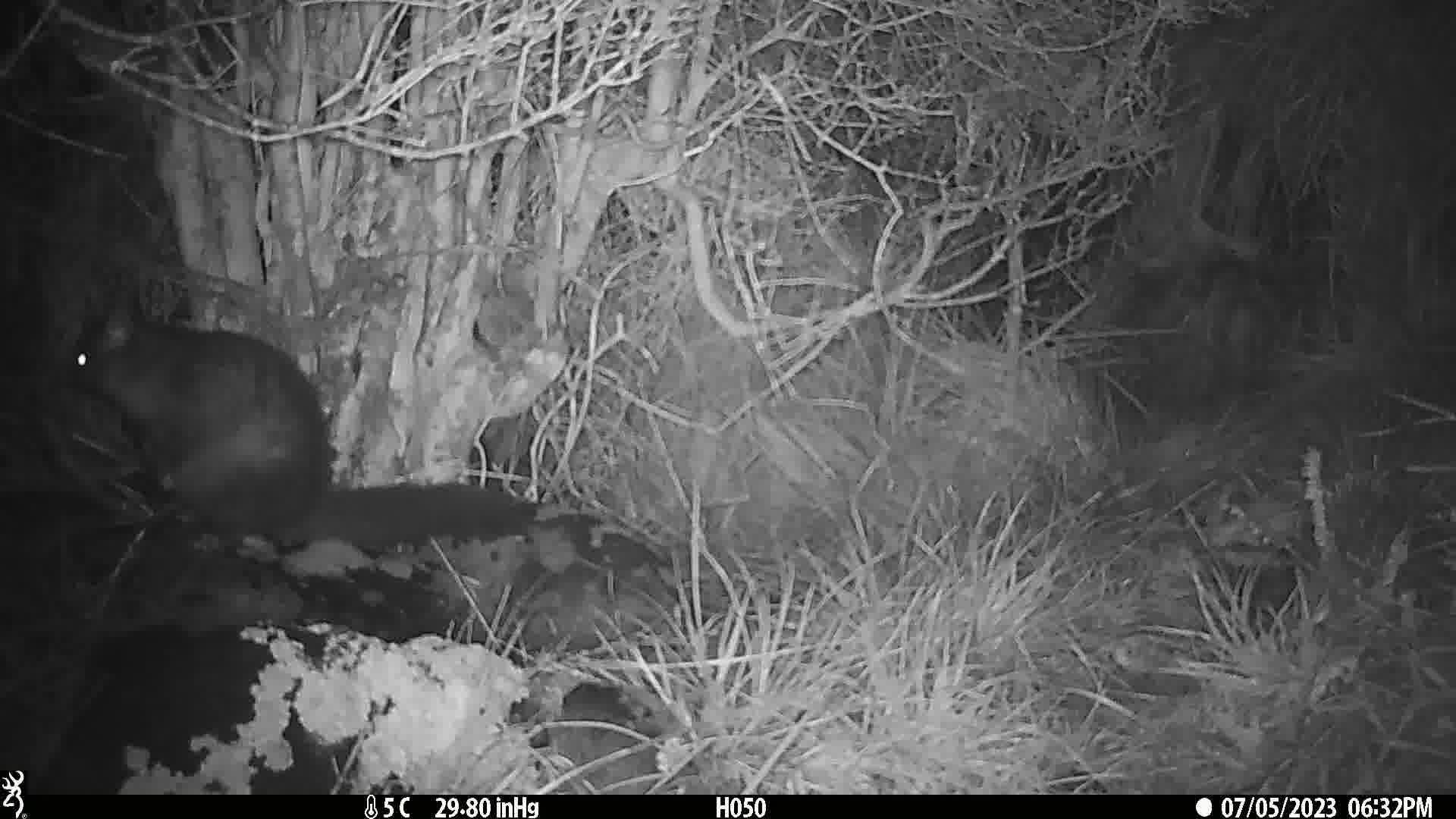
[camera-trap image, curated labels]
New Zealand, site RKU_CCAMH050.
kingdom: Animalia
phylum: Chordata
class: Mammalia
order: Diprotodontia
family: Phalangeridae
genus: Trichosurus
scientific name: Trichosurus vulpecula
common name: common brushtail possum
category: possum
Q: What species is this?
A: Possum (common brushtail possum) (Trichosurus vulpecula).